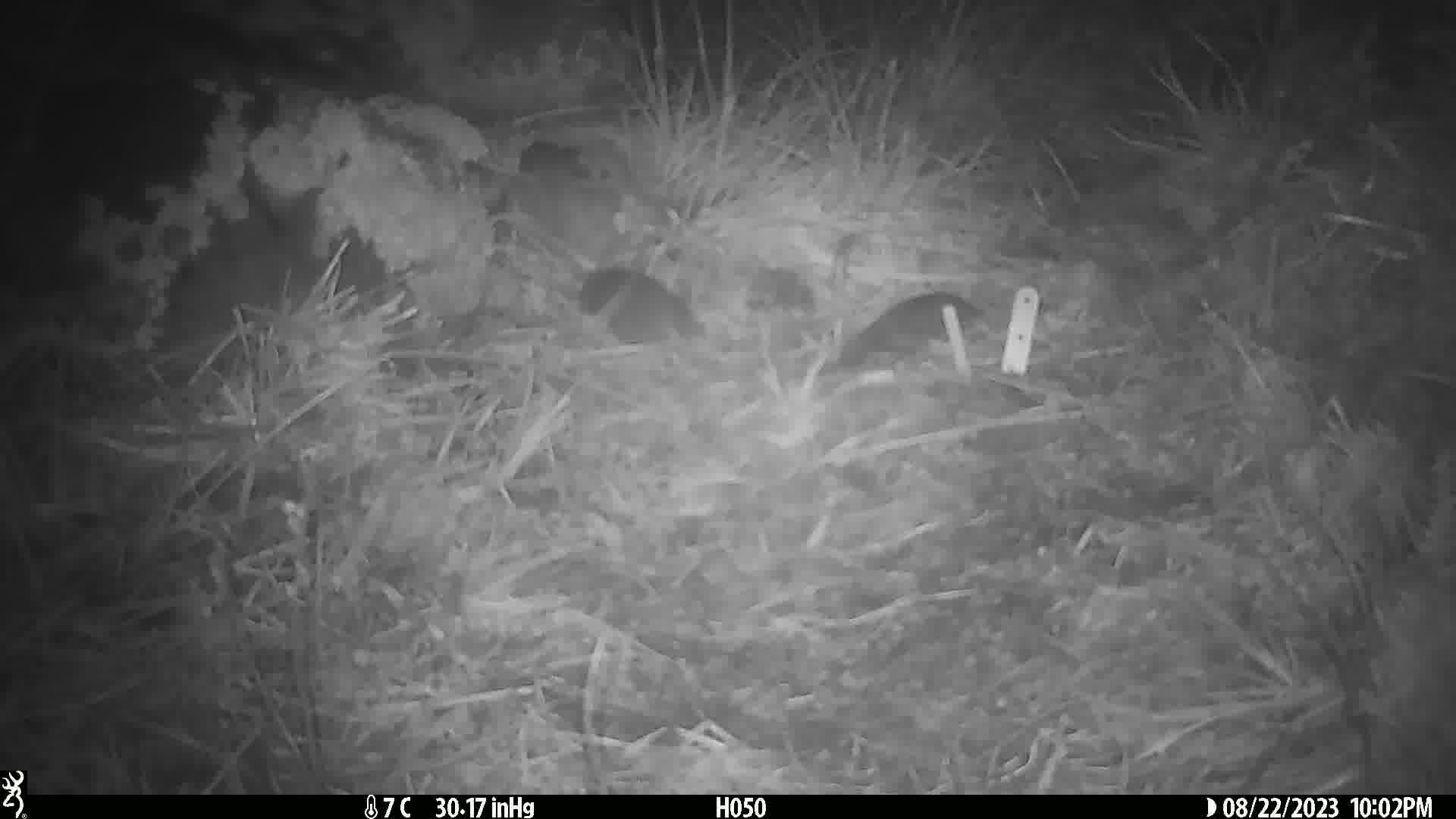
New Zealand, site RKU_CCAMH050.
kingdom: Animalia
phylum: Chordata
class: Mammalia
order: Rodentia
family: Muridae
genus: Rattus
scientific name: Rattus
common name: rat